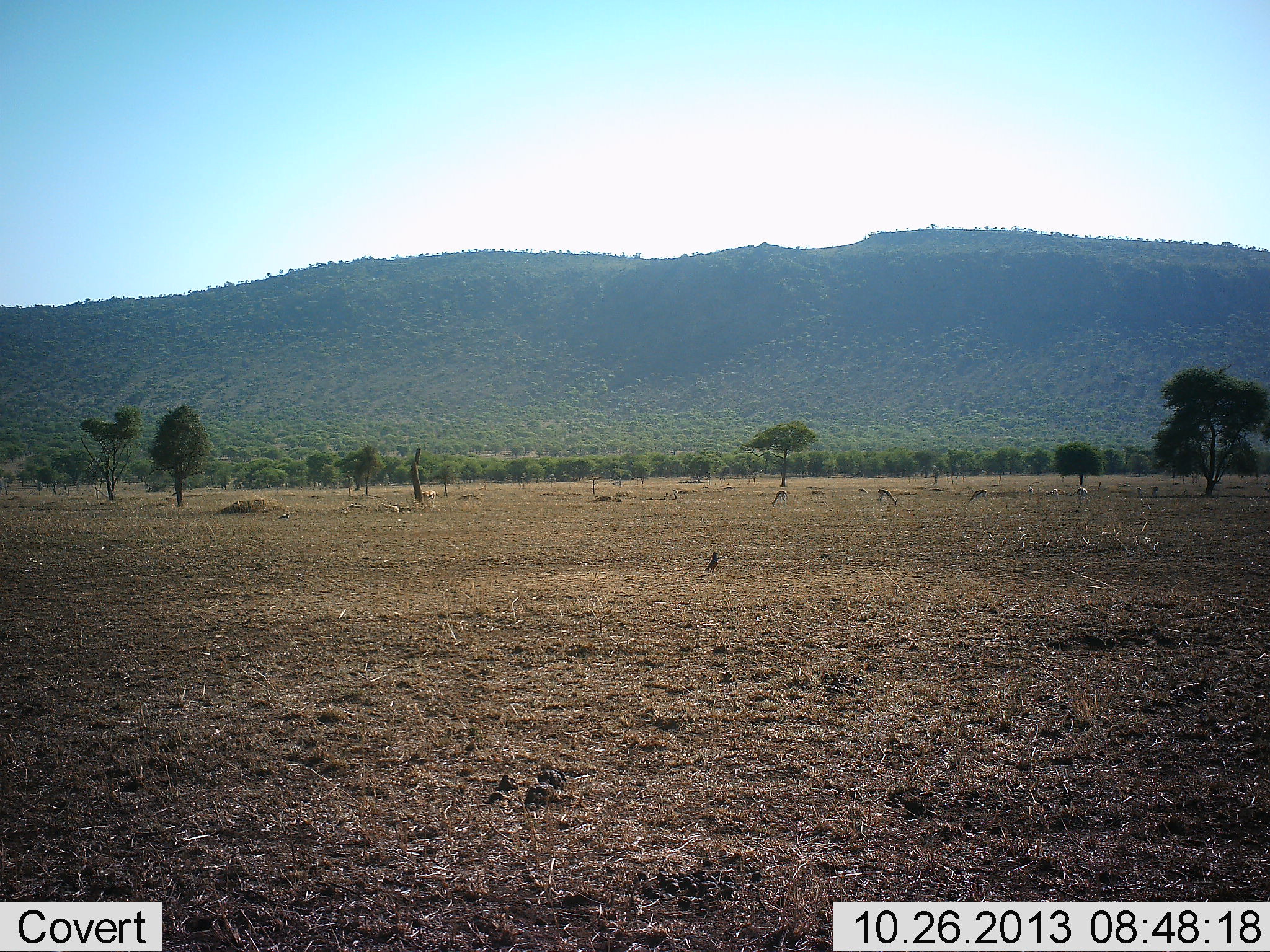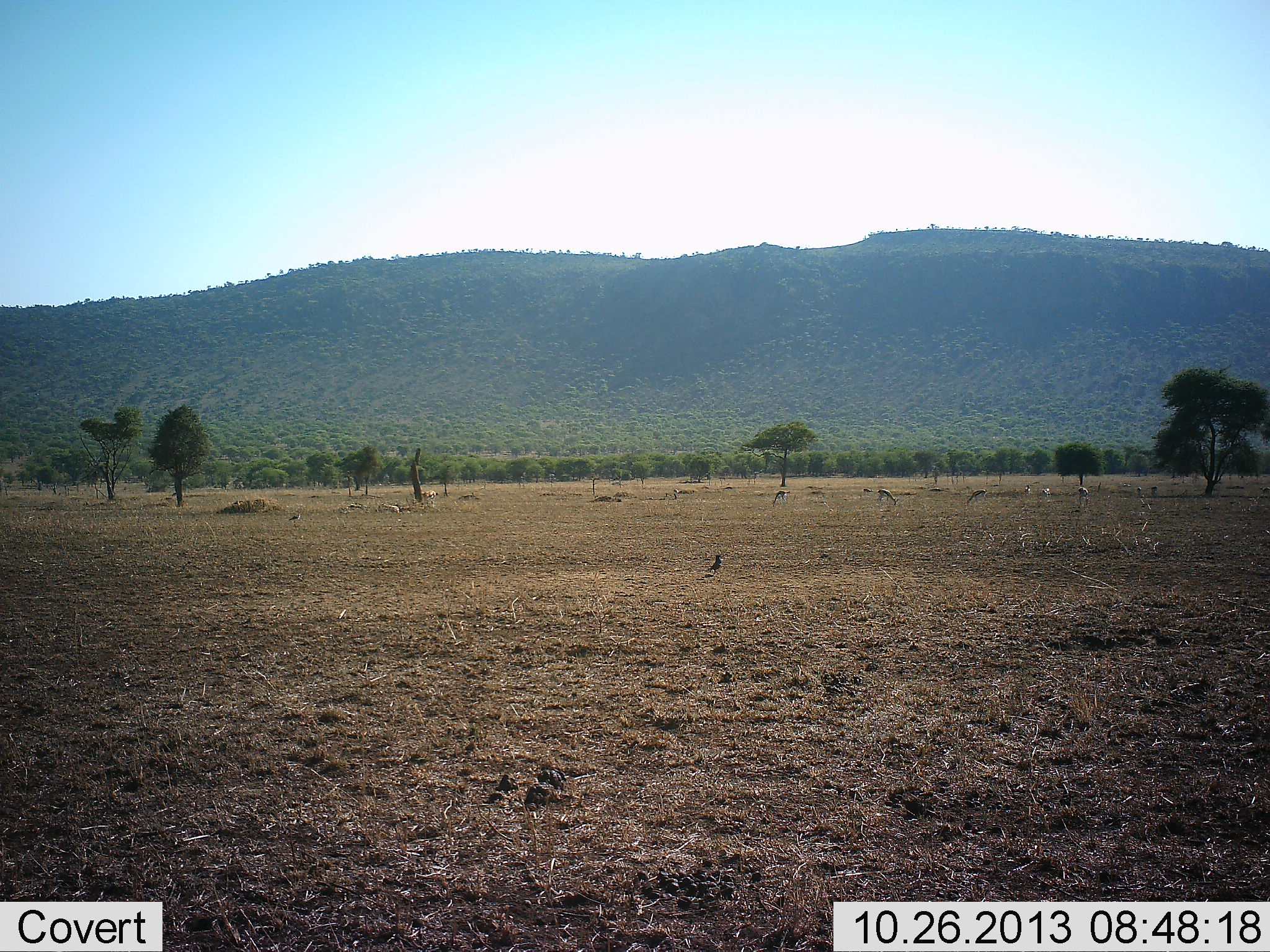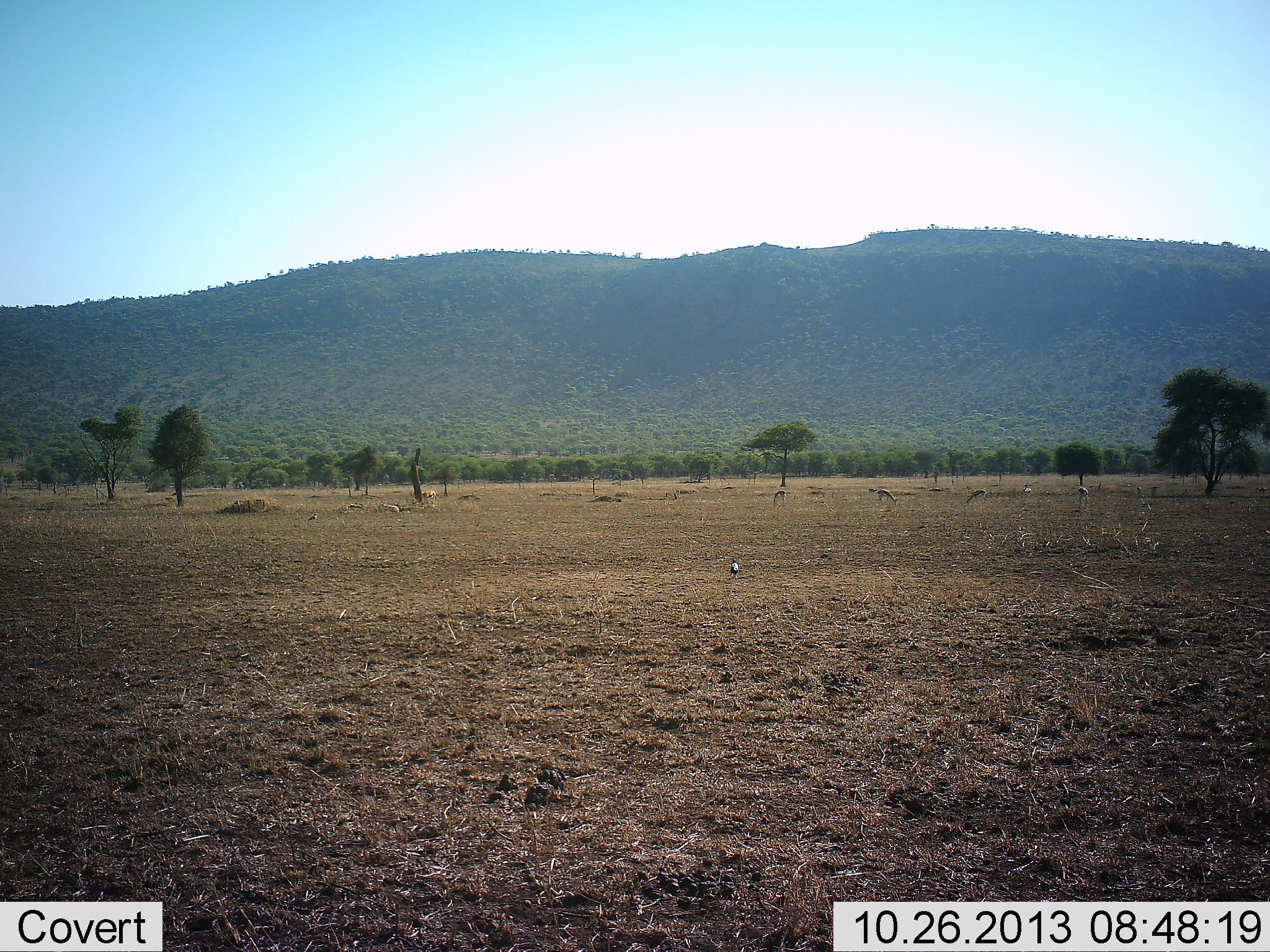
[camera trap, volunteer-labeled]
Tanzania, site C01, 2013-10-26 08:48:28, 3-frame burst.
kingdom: Animalia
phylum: Chordata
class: Aves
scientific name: Aves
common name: bird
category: otherbird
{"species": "otherbird (bird) (Aves)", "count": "1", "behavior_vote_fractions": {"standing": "42%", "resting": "0%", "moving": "74%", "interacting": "0%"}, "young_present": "0%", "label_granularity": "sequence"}